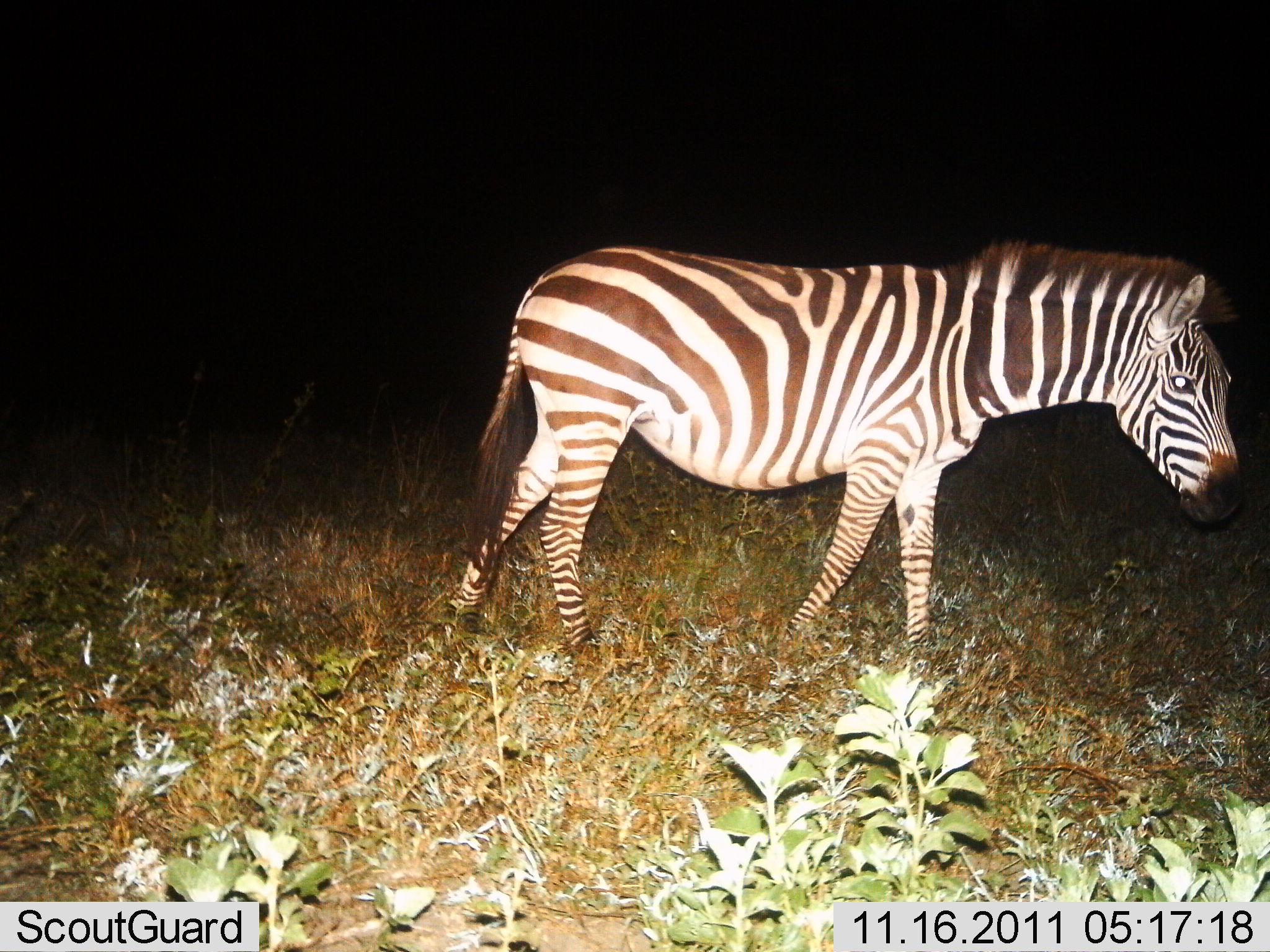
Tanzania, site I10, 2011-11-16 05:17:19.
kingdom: Animalia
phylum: Chordata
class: Mammalia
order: Perissodactyla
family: Equidae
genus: Equus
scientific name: Equus quagga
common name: plains zebra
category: zebra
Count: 1.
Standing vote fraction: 23%.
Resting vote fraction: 0%.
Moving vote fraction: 77%.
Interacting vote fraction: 0%.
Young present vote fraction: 0%.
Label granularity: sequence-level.